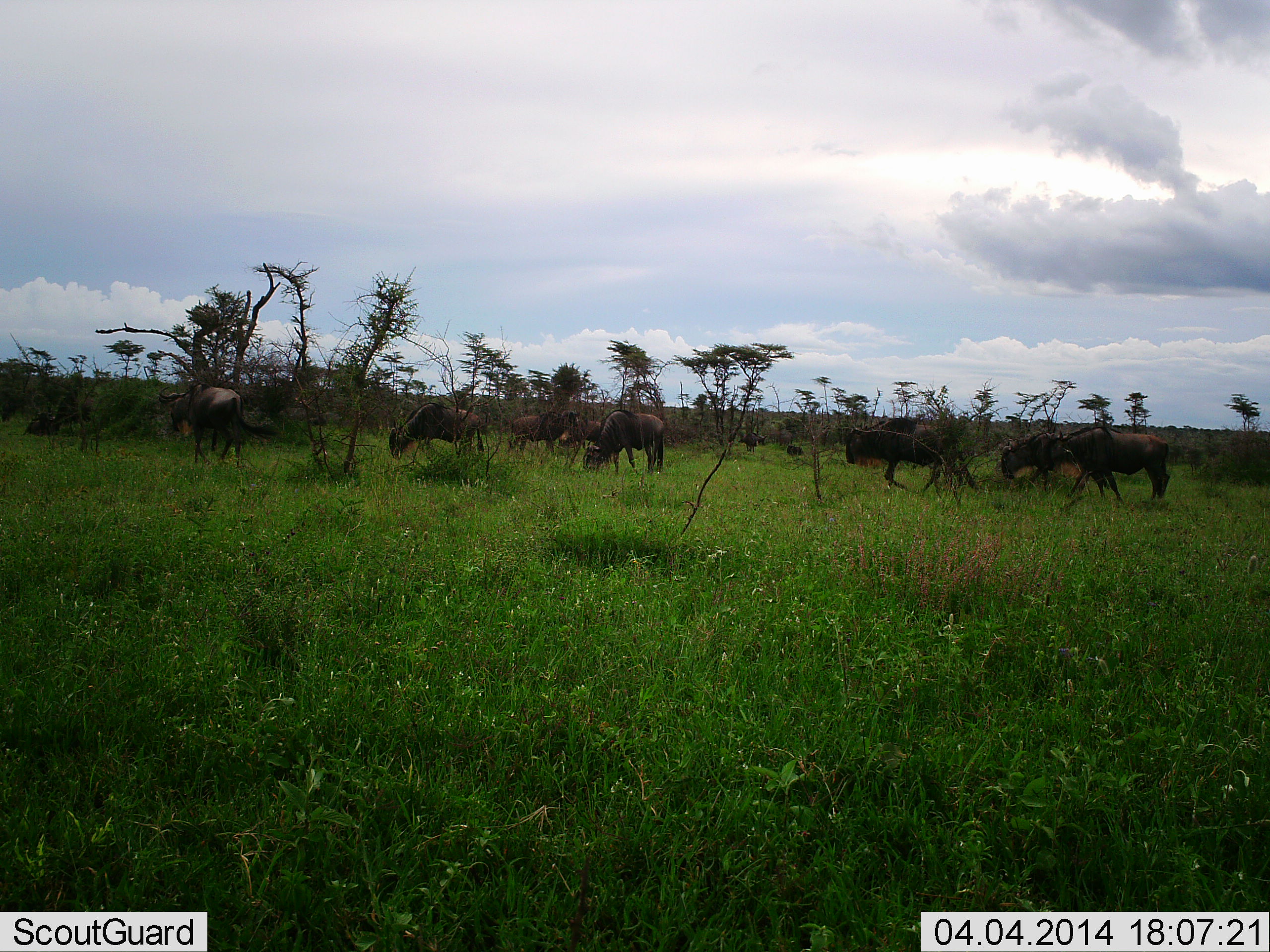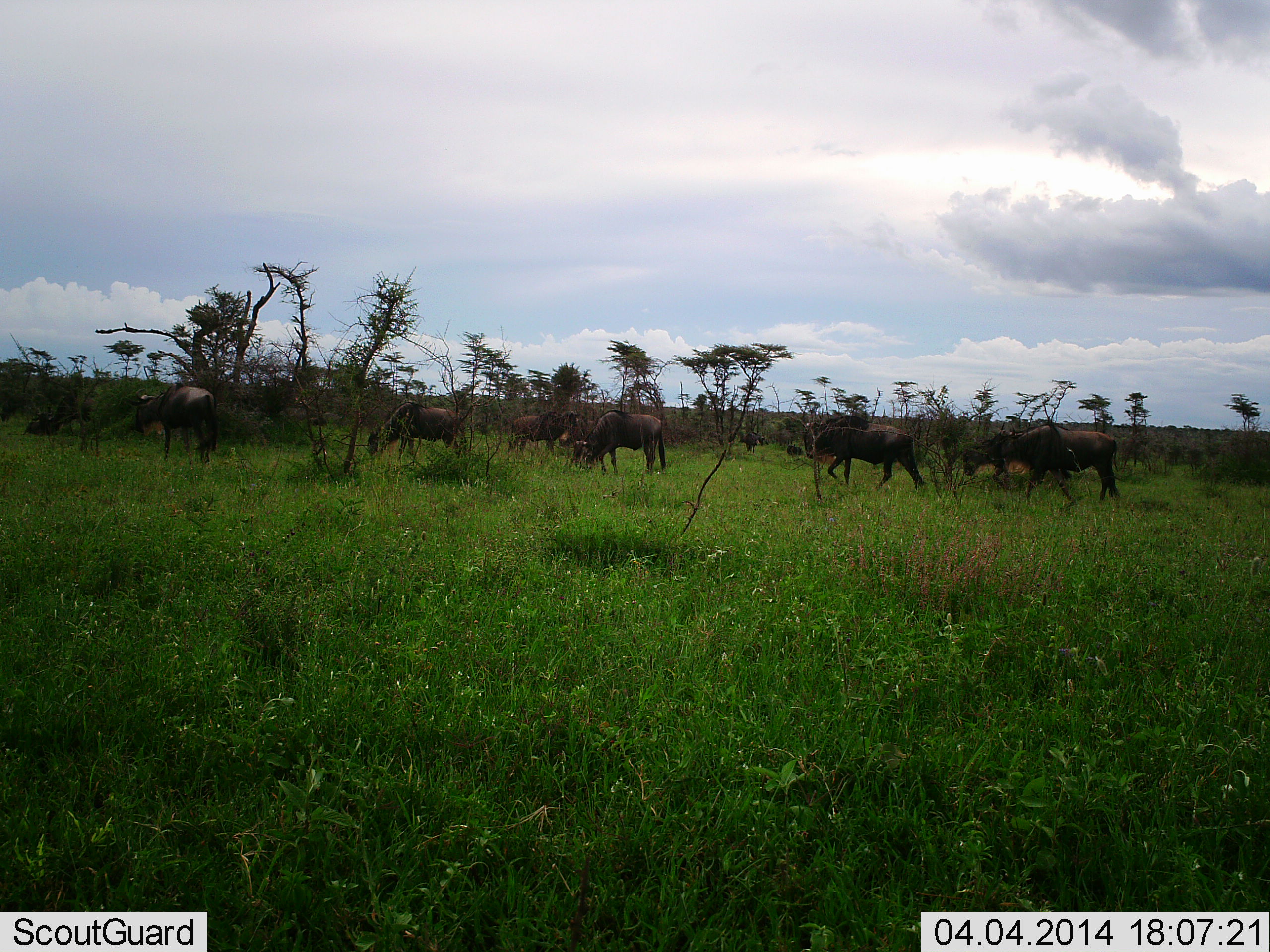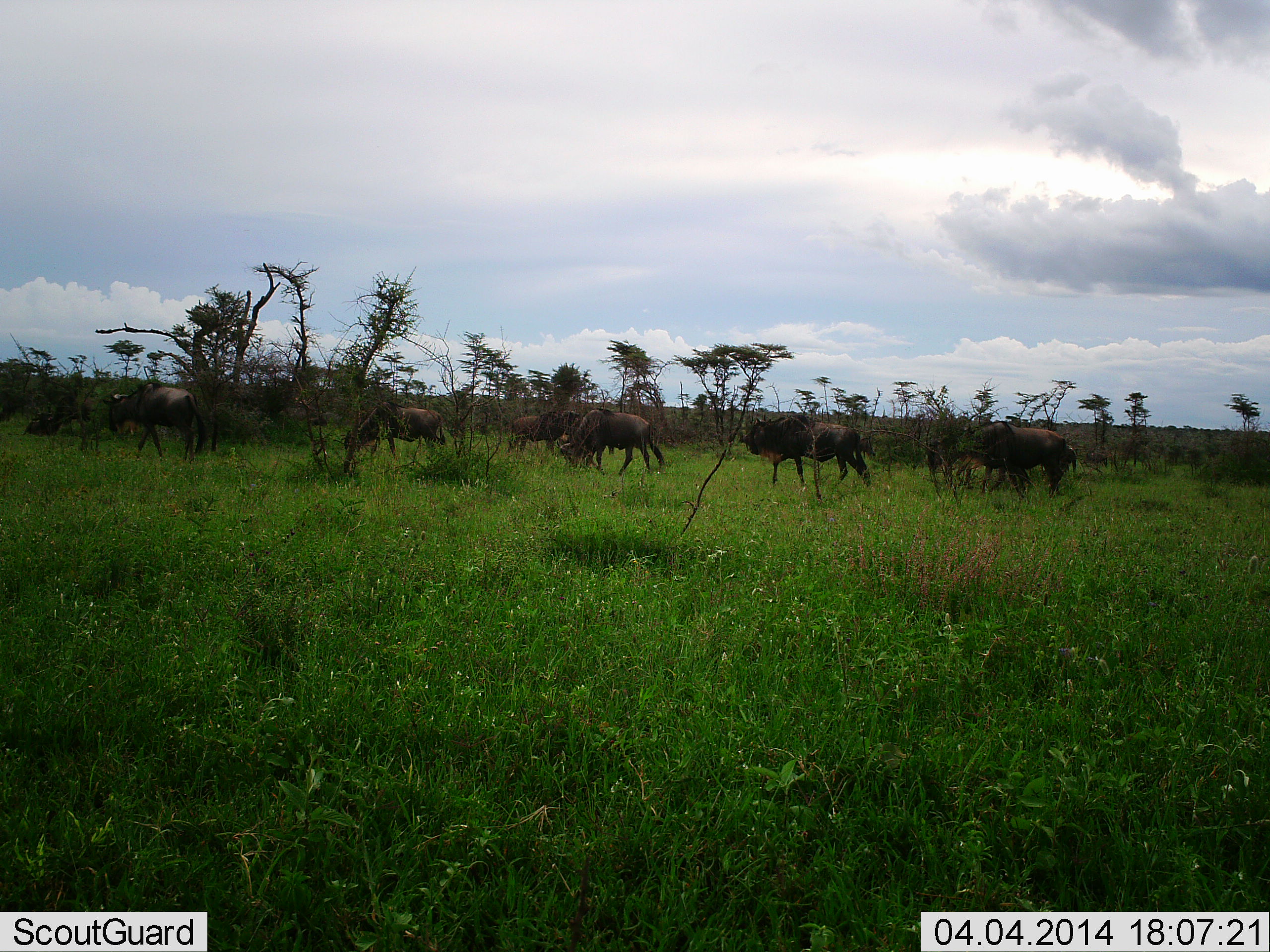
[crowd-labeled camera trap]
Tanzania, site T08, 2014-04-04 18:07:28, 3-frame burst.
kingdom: Animalia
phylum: Chordata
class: Mammalia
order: Artiodactyla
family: Bovidae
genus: Connochaetes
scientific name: Connochaetes taurinus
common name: blue wildebeest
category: wildebeest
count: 7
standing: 30%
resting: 0%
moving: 80%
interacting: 0%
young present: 0%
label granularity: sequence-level